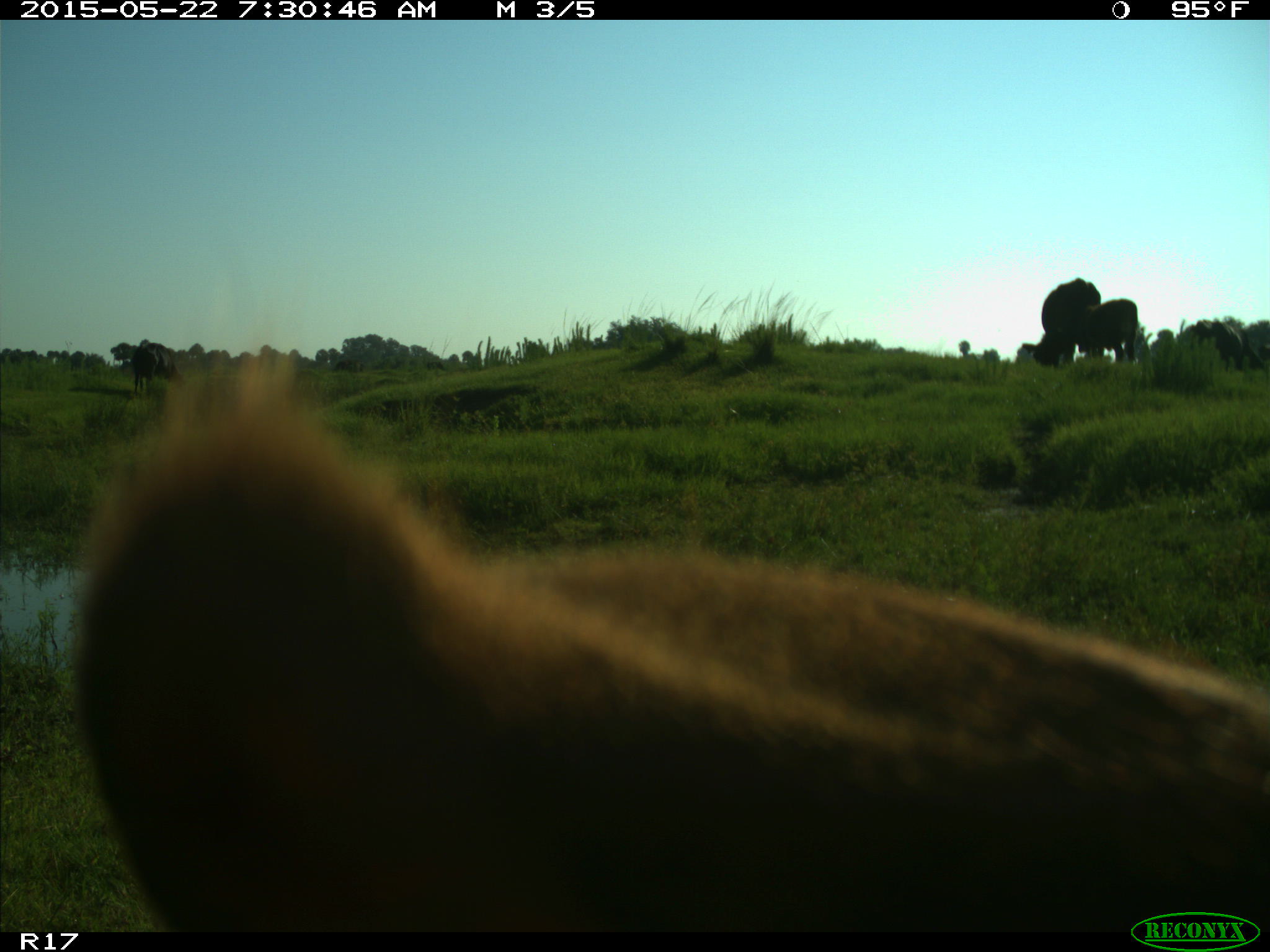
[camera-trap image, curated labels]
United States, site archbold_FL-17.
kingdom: Animalia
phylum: Chordata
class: Mammalia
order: Artiodactyla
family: Bovidae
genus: Bos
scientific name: Bos taurus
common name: domestic cow